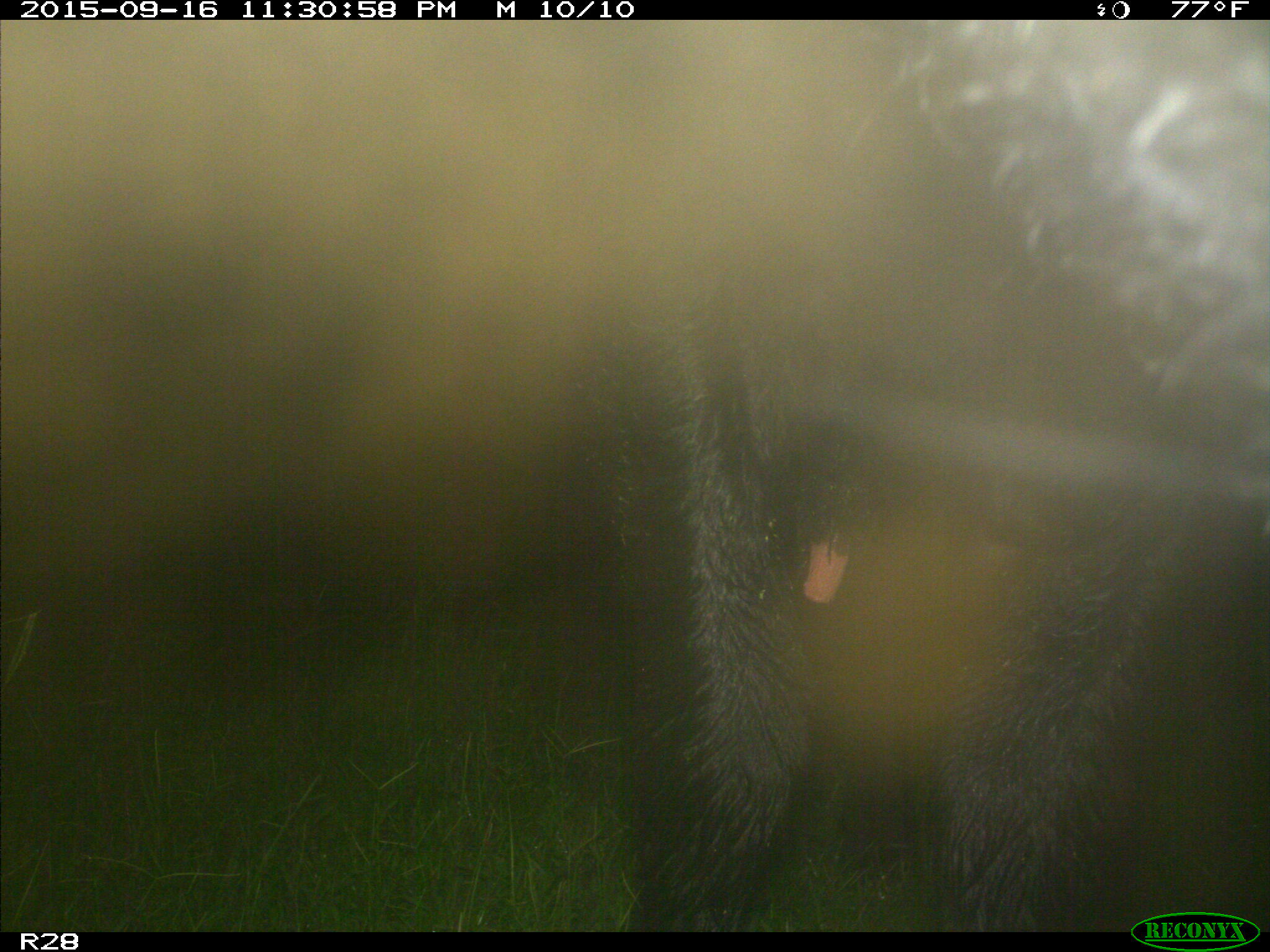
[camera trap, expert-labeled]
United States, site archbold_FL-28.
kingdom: Animalia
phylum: Chordata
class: Mammalia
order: Artiodactyla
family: Bovidae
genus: Bos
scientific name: Bos taurus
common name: domestic cow